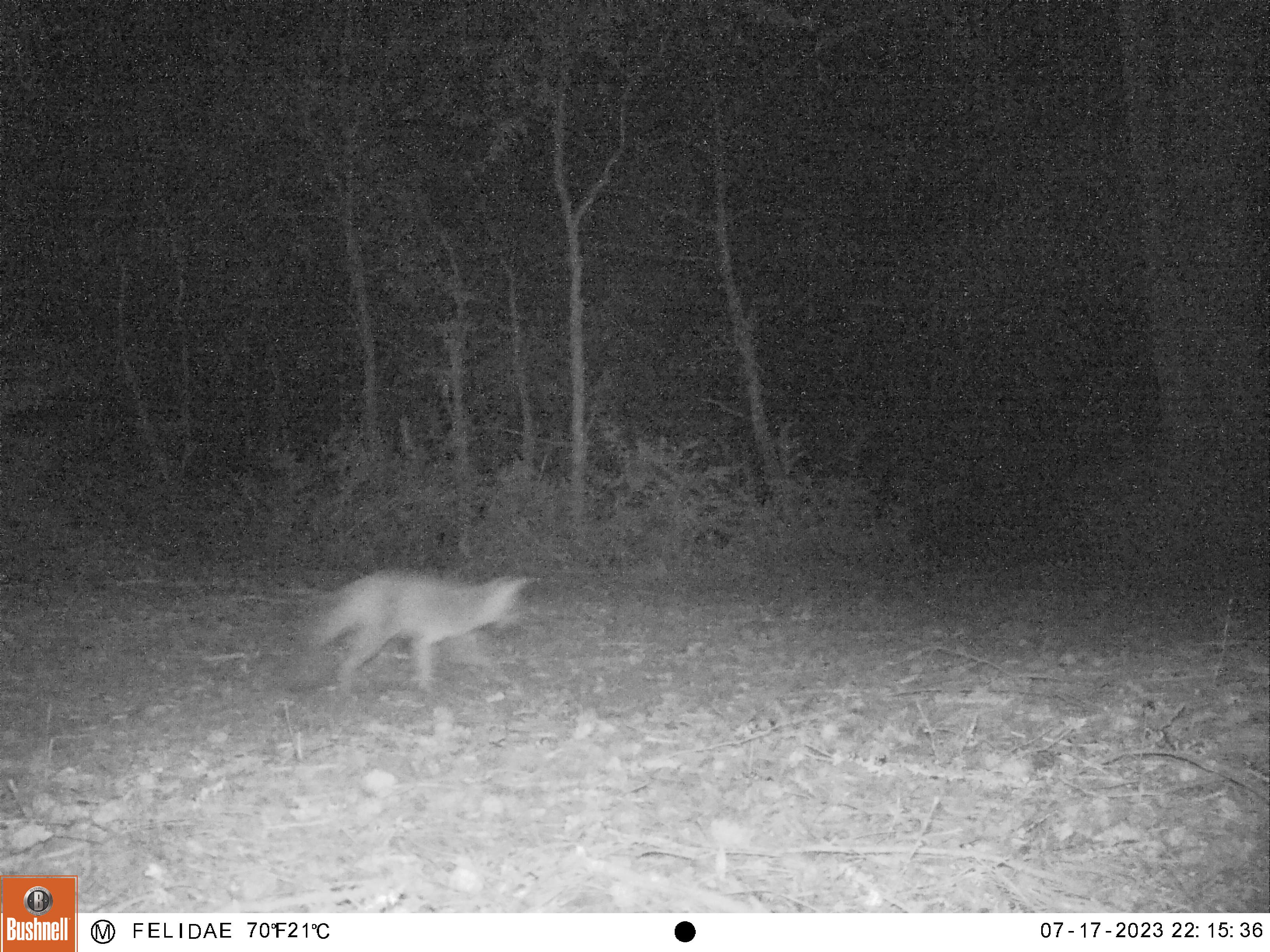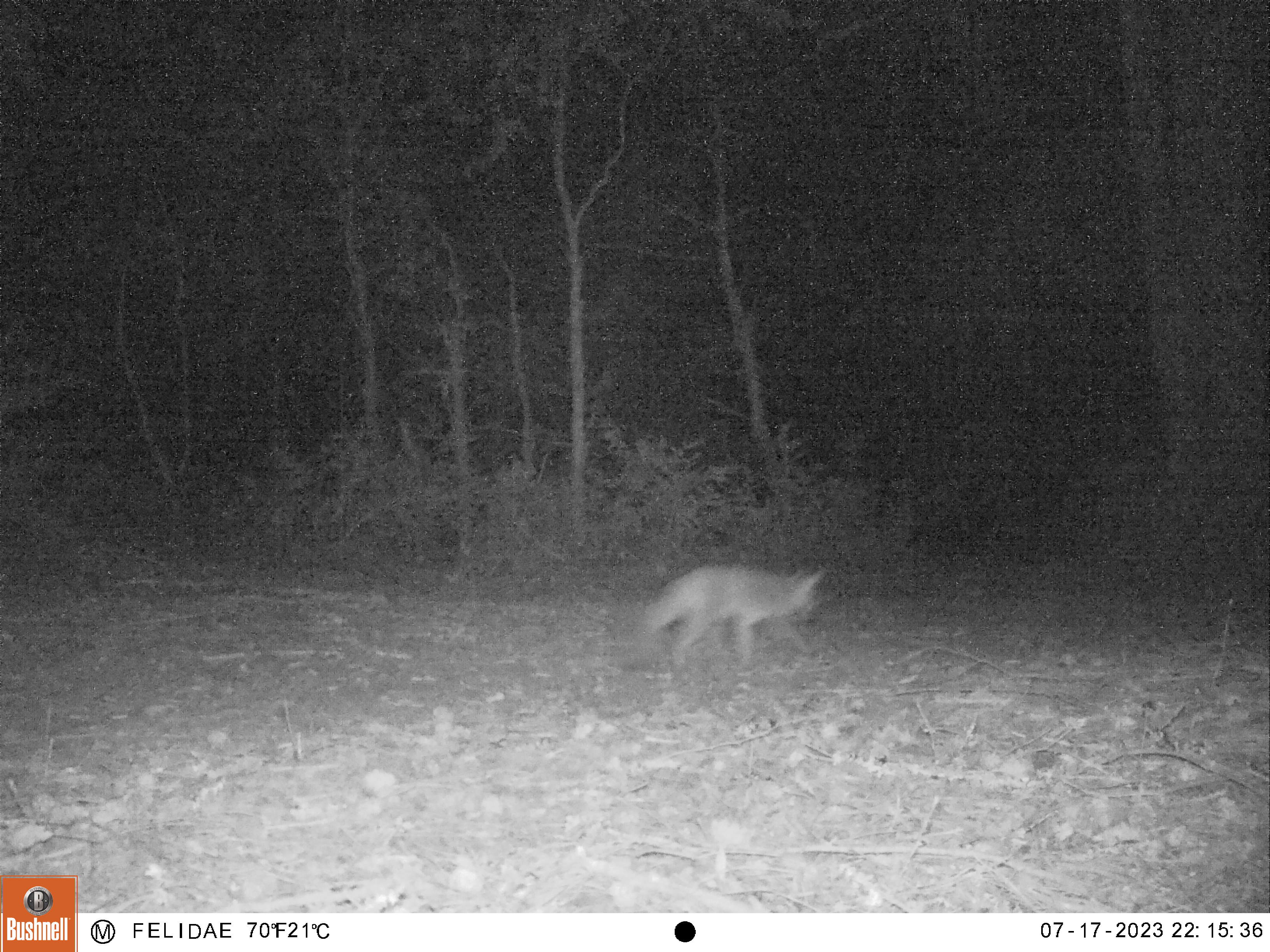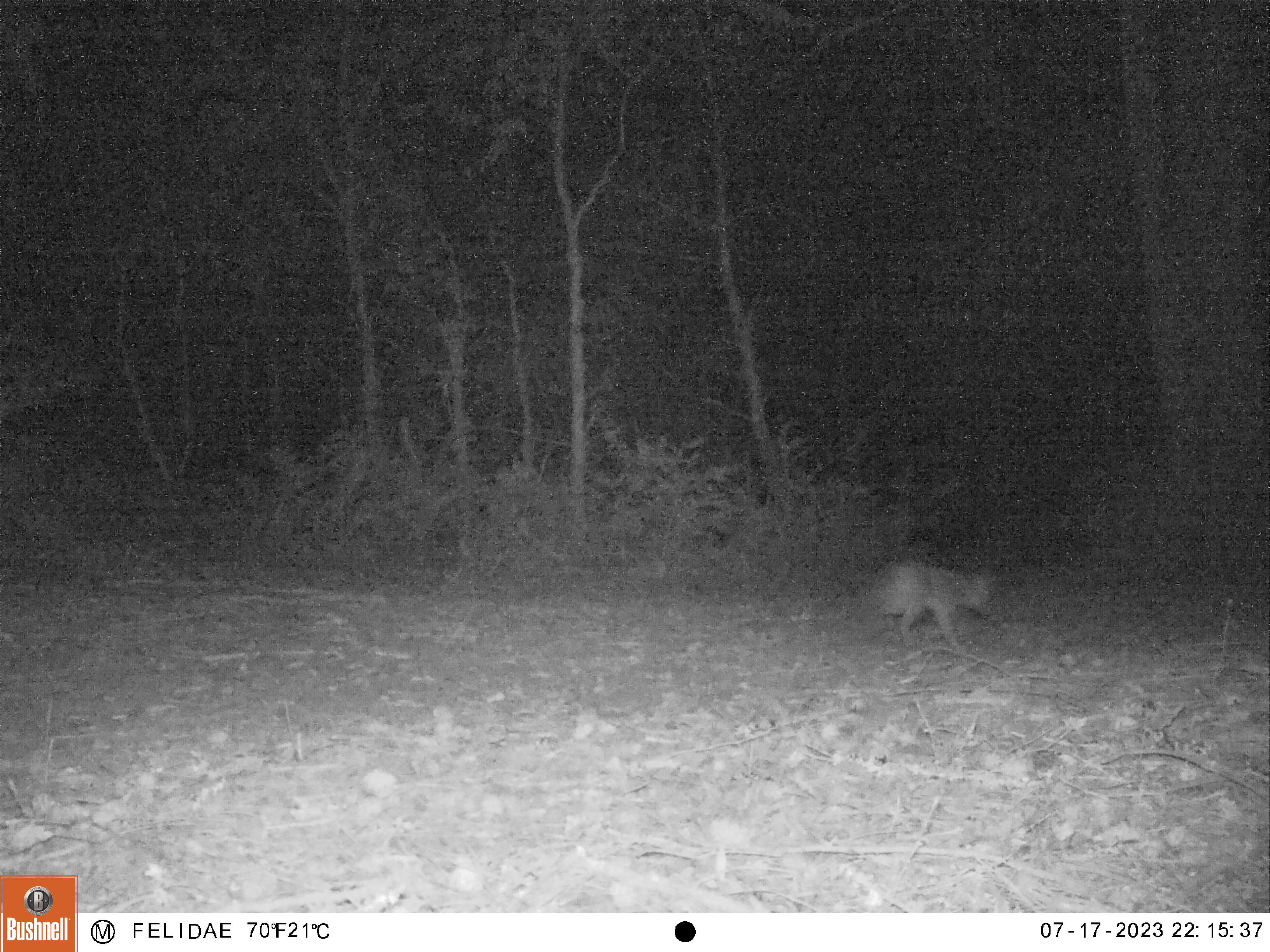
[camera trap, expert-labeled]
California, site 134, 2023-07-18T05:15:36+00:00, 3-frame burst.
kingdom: Animalia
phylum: Chordata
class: Mammalia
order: Carnivora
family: Canidae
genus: Urocyon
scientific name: Urocyon cinereoargenteus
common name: gray fox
Gray fox (Urocyon cinereoargenteus).